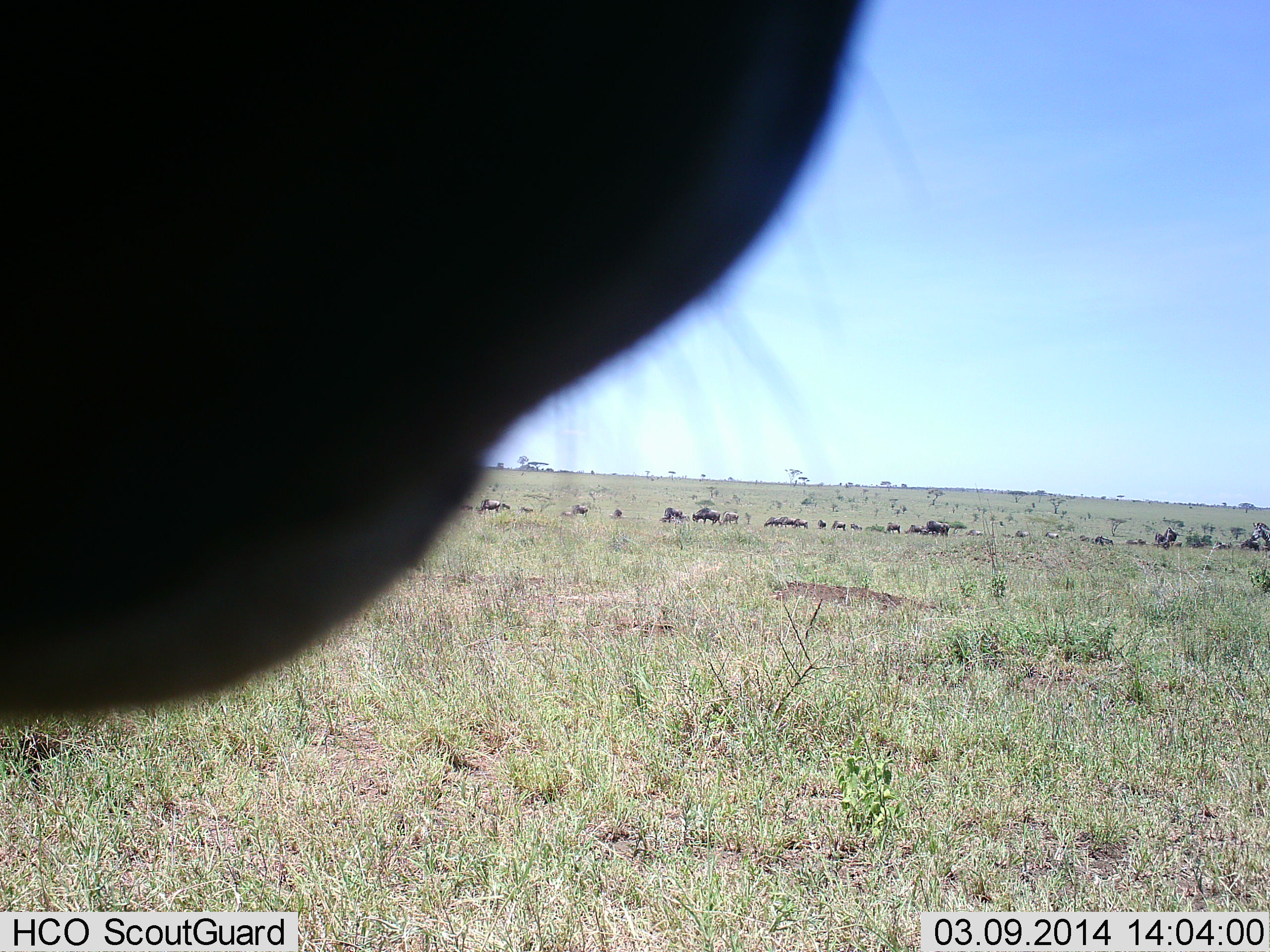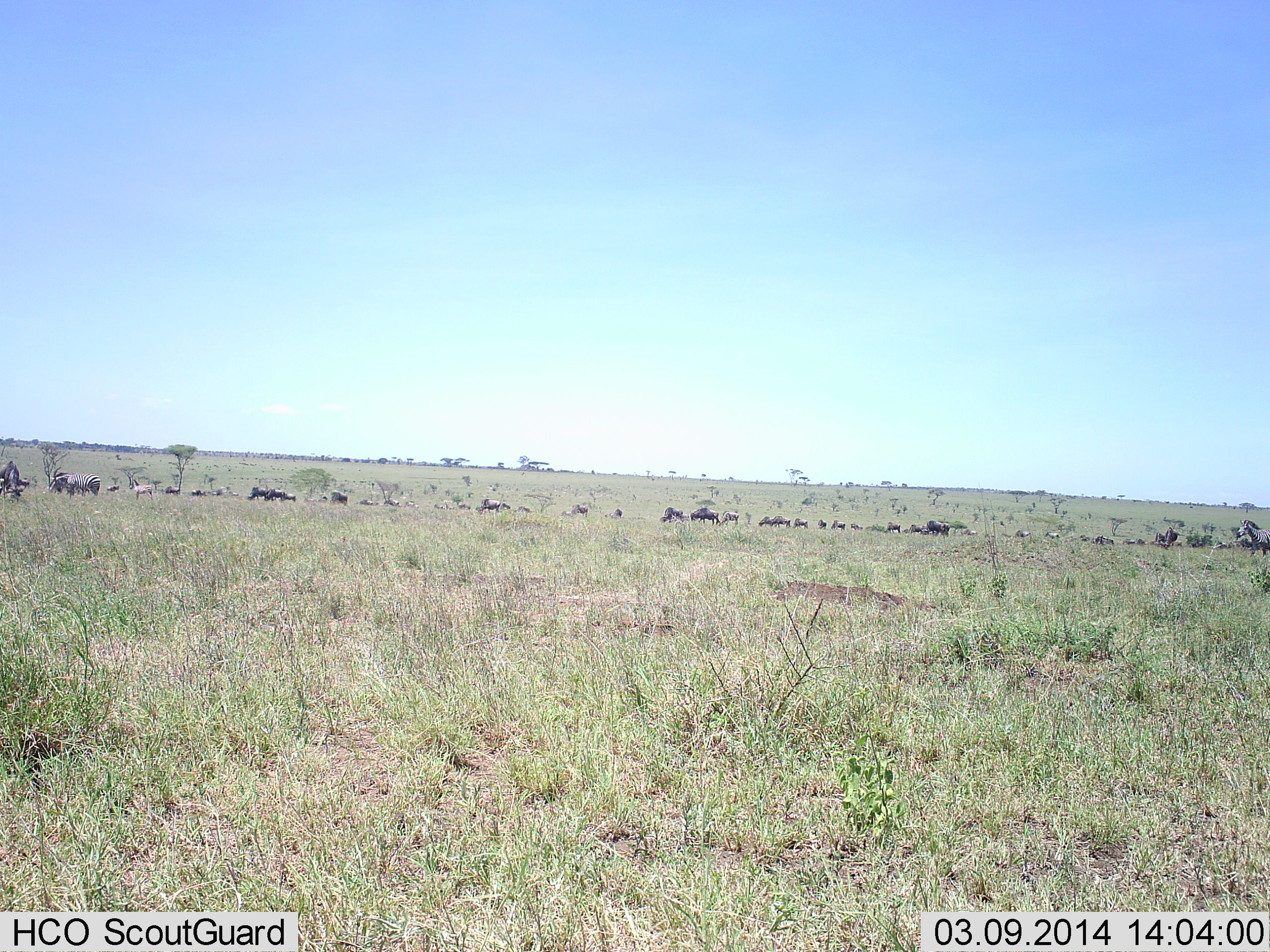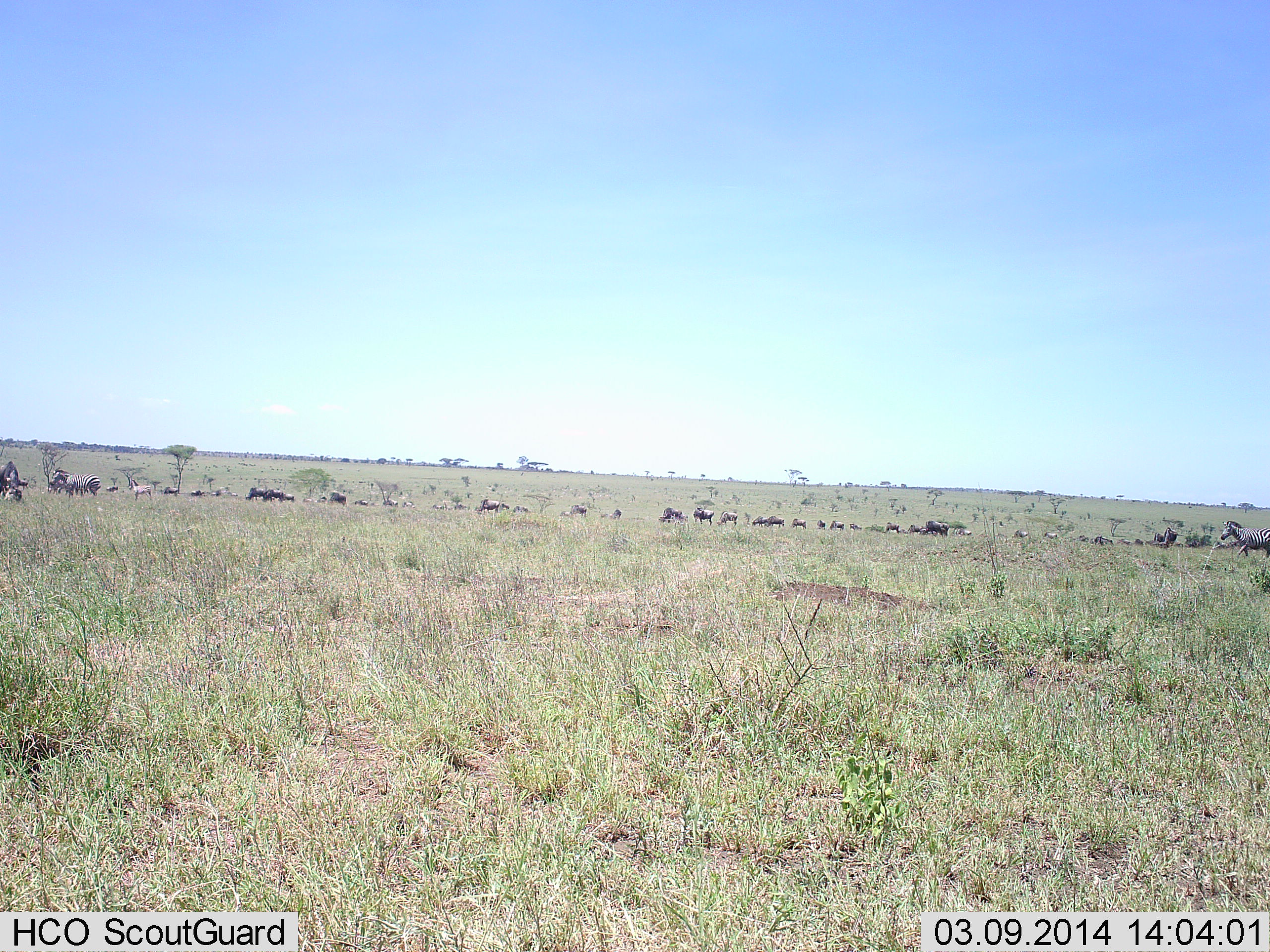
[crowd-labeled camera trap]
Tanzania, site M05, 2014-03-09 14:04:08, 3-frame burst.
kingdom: Animalia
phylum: Chordata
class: Mammalia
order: Artiodactyla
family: Bovidae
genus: Connochaetes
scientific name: Connochaetes taurinus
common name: blue wildebeest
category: wildebeest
Wildebeest (blue wildebeest) (Connochaetes taurinus), count 11-50. Behavior (volunteer vote fractions): standing 29%, resting 7%, moving 64%, interacting 0%. Young present (vote fraction): 0%. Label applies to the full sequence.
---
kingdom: Animalia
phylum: Chordata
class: Mammalia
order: Perissodactyla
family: Equidae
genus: Equus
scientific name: Equus quagga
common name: plains zebra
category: zebra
Zebra (plains zebra) (Equus quagga), count 4. Behavior (volunteer vote fractions): standing 50%, resting 0%, moving 83%, interacting 0%. Young present (vote fraction): 0%. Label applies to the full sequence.